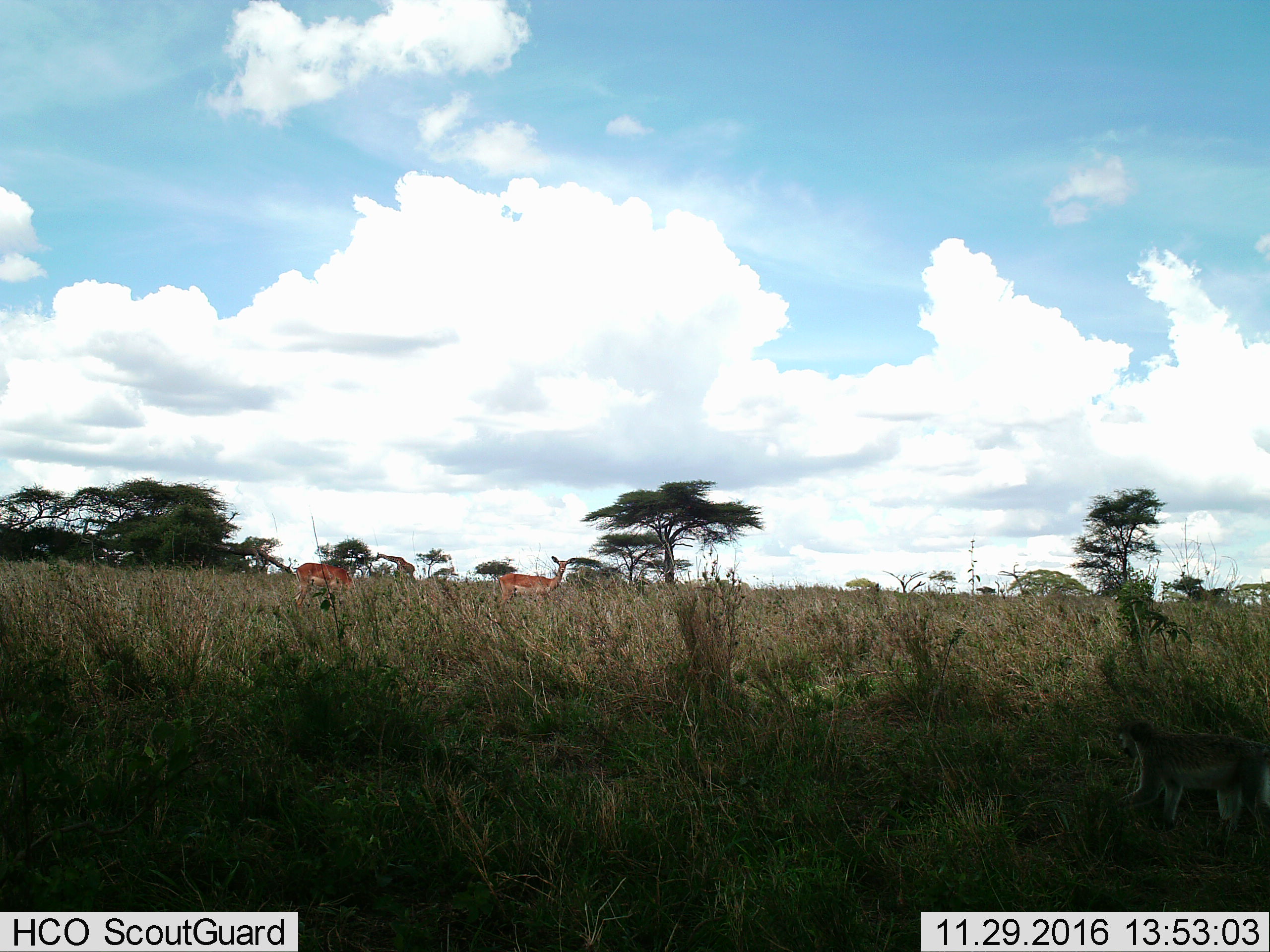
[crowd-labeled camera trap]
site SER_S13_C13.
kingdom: Animalia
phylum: Chordata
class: Mammalia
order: Artiodactyla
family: Giraffidae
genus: Giraffa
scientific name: Giraffa camelopardalis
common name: giraffe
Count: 1.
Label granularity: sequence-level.